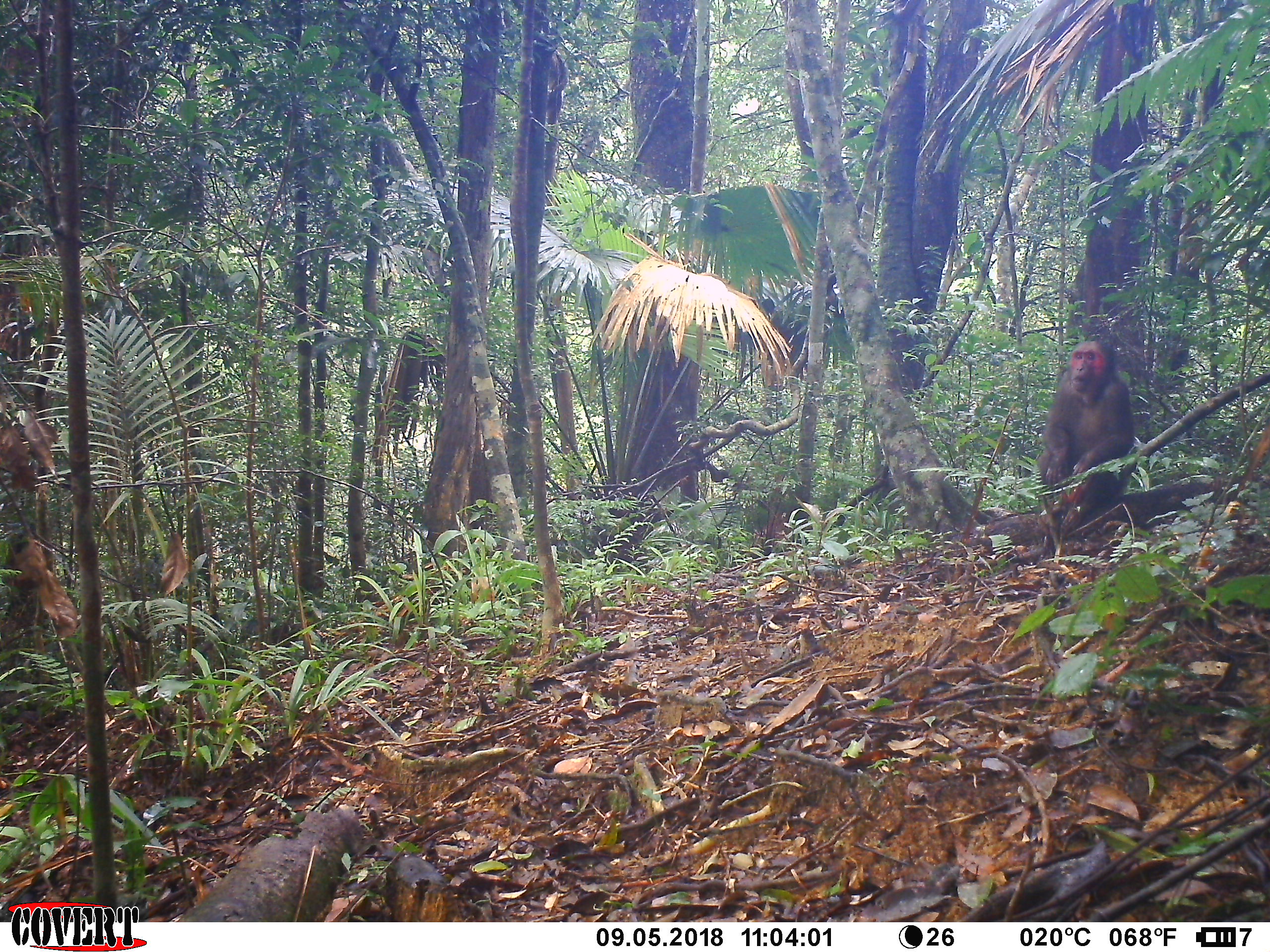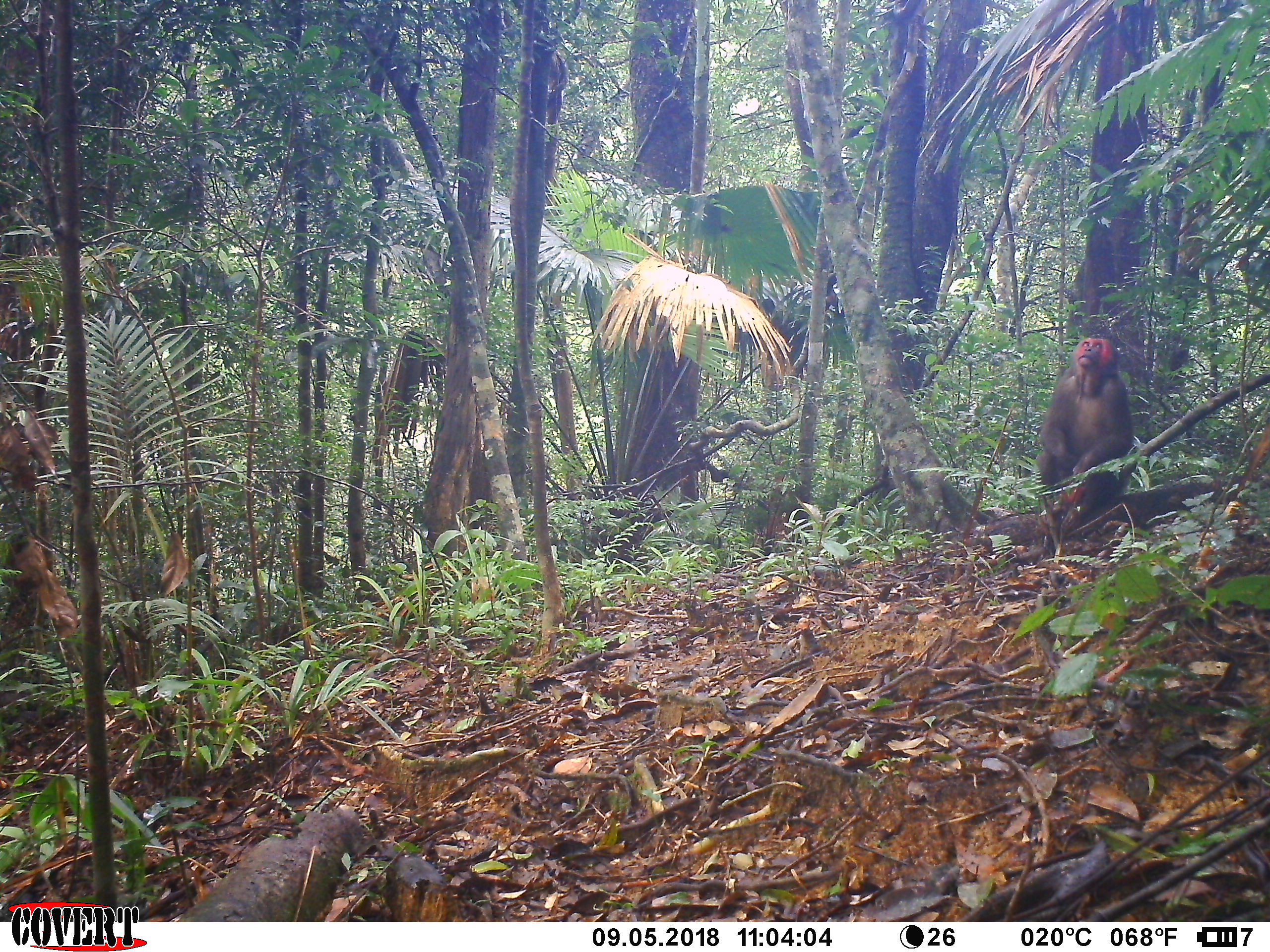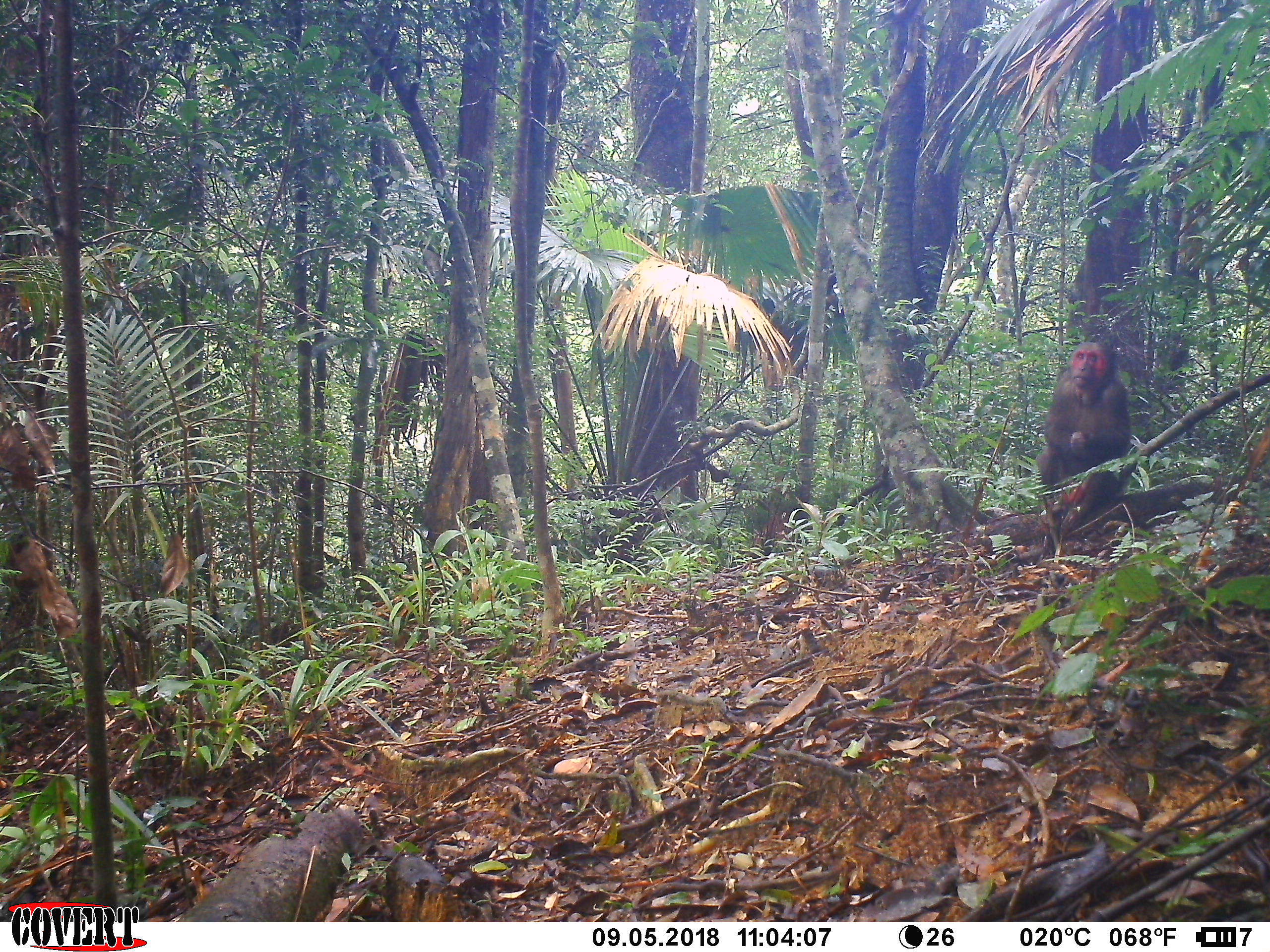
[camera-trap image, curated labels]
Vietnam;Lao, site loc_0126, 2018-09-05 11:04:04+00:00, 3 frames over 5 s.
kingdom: Animalia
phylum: Chordata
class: Mammalia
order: Primates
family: Cercopithecidae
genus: Macaca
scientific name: Macaca arctoides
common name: stump-tailed macaque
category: stump tailed macaque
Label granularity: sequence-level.